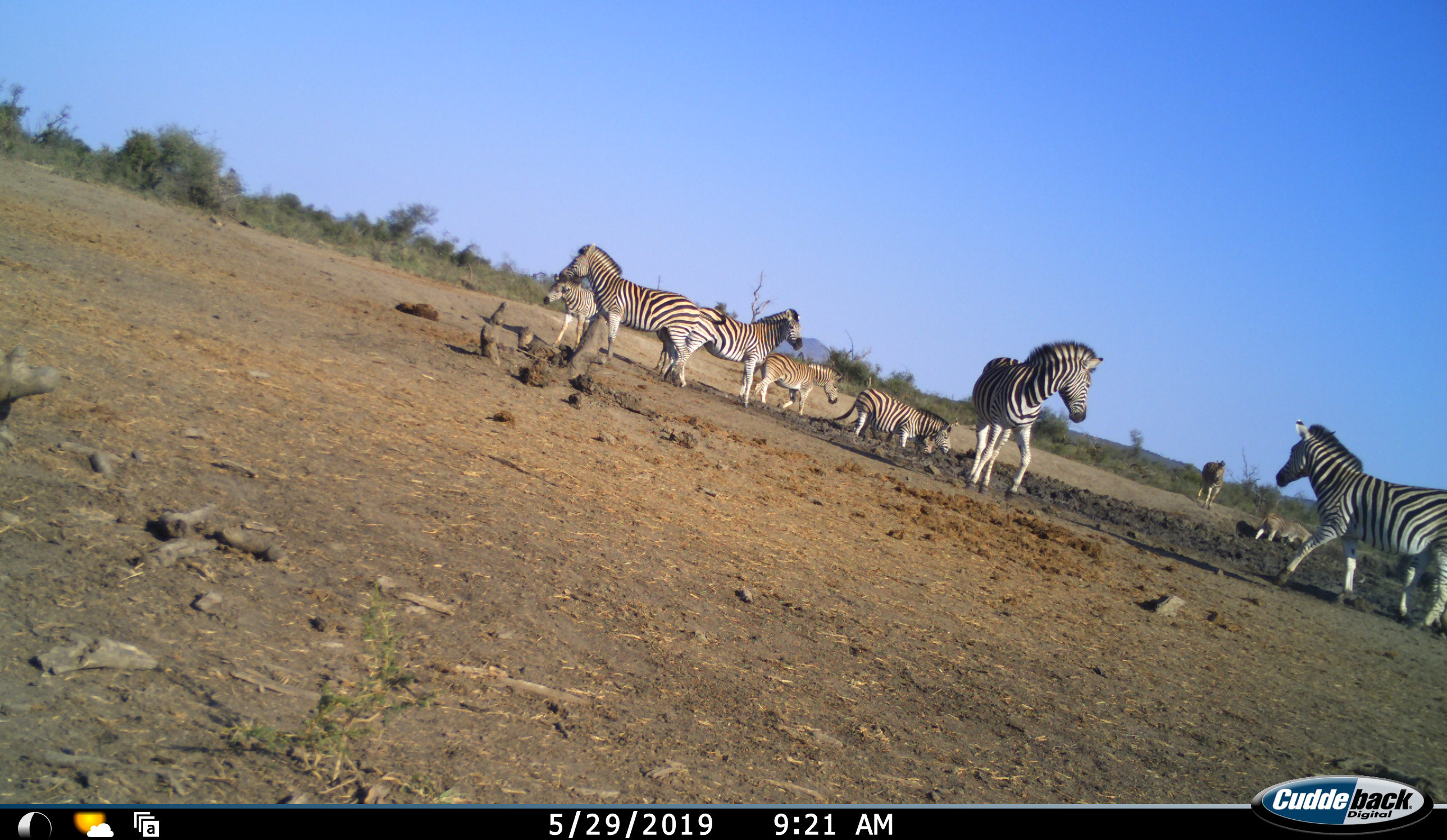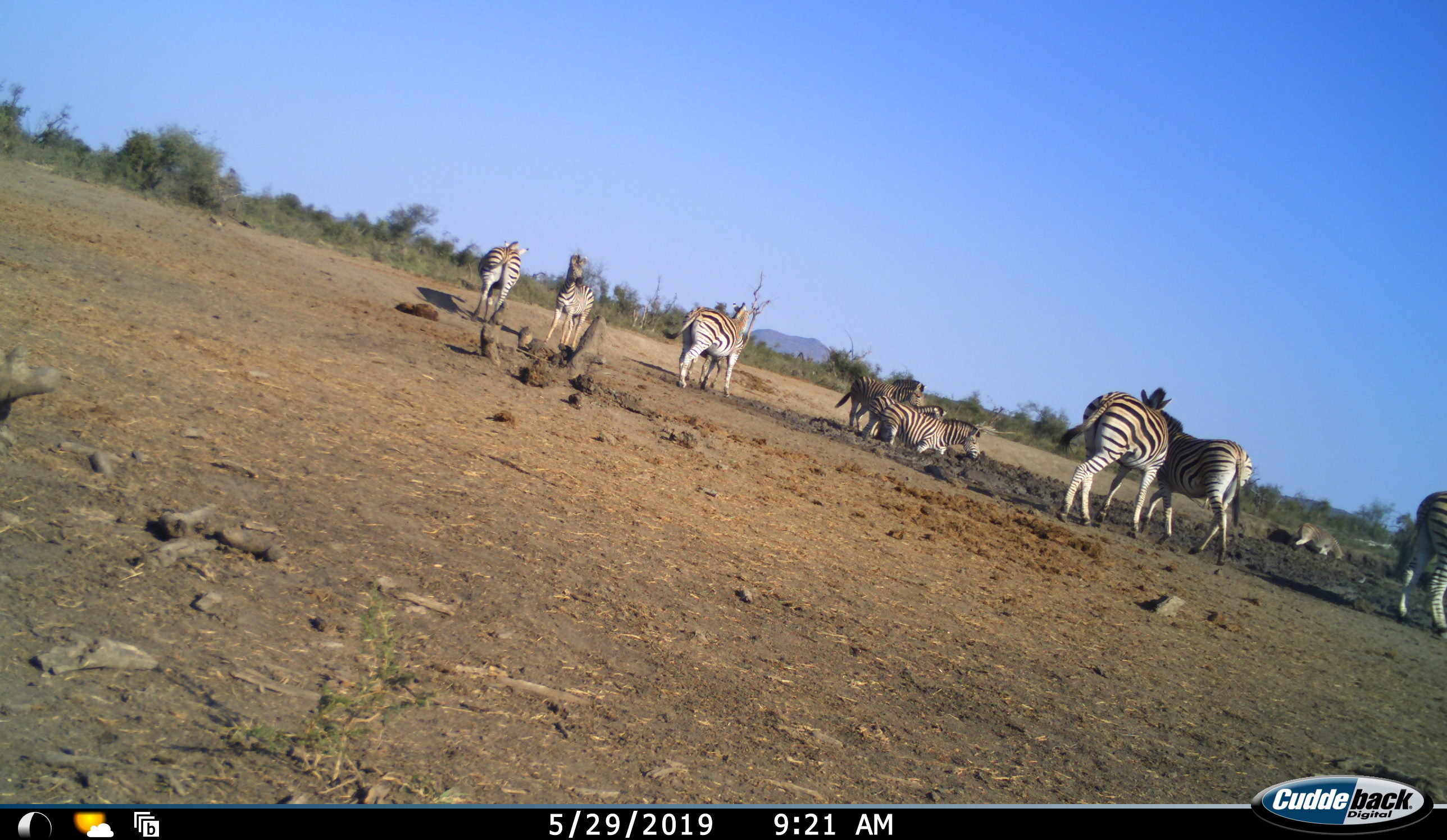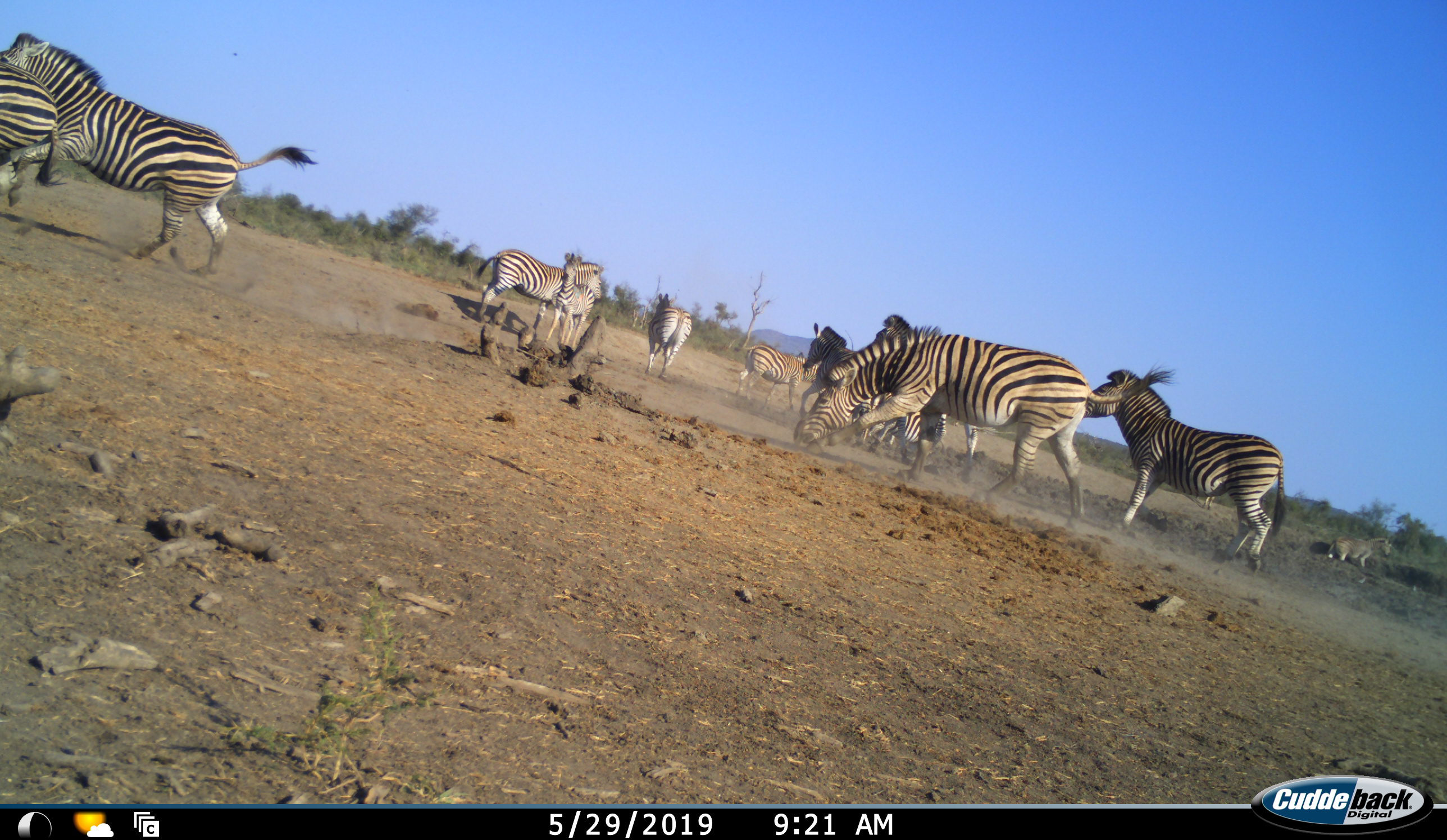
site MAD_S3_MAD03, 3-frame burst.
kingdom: Animalia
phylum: Chordata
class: Mammalia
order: Perissodactyla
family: Equidae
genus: Equus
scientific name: Equus quagga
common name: plains zebra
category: zebraplains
Zebraplains (plains zebra) (Equus quagga), count 11-50. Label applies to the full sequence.